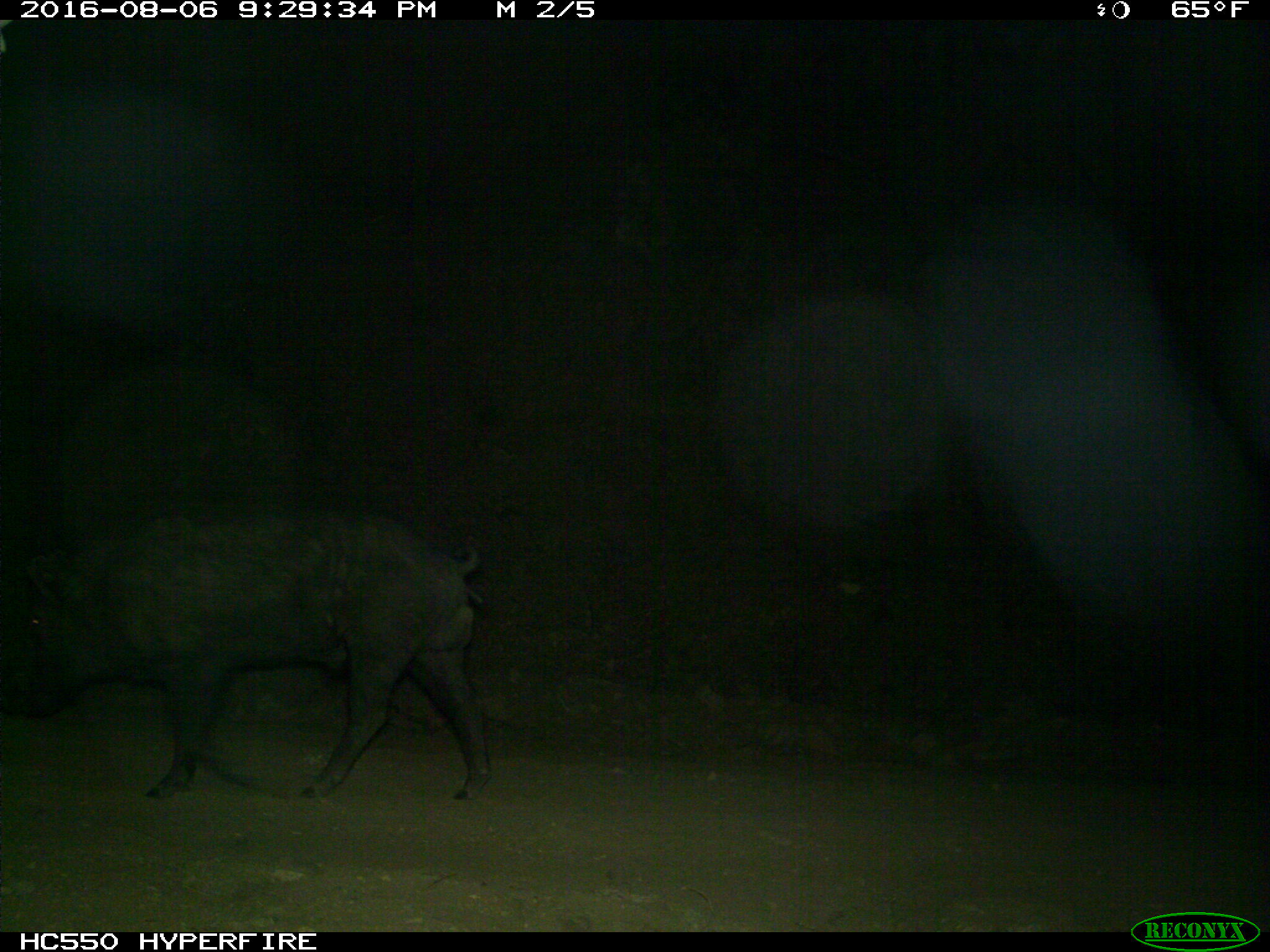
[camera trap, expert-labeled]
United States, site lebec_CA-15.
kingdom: Animalia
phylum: Chordata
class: Mammalia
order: Artiodactyla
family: Suidae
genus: Sus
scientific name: Sus scrofa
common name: wild boar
Sus scrofa (wild boar).